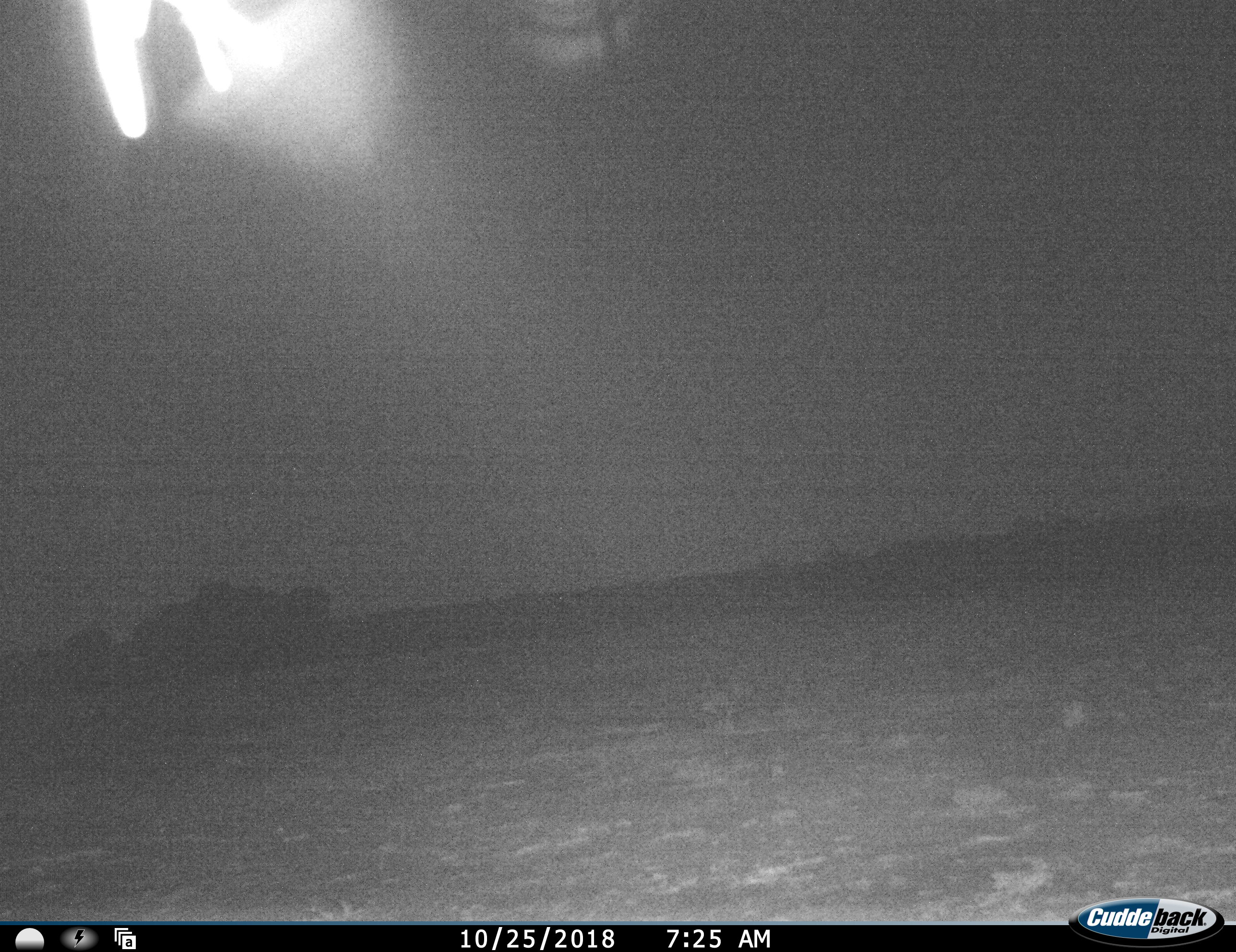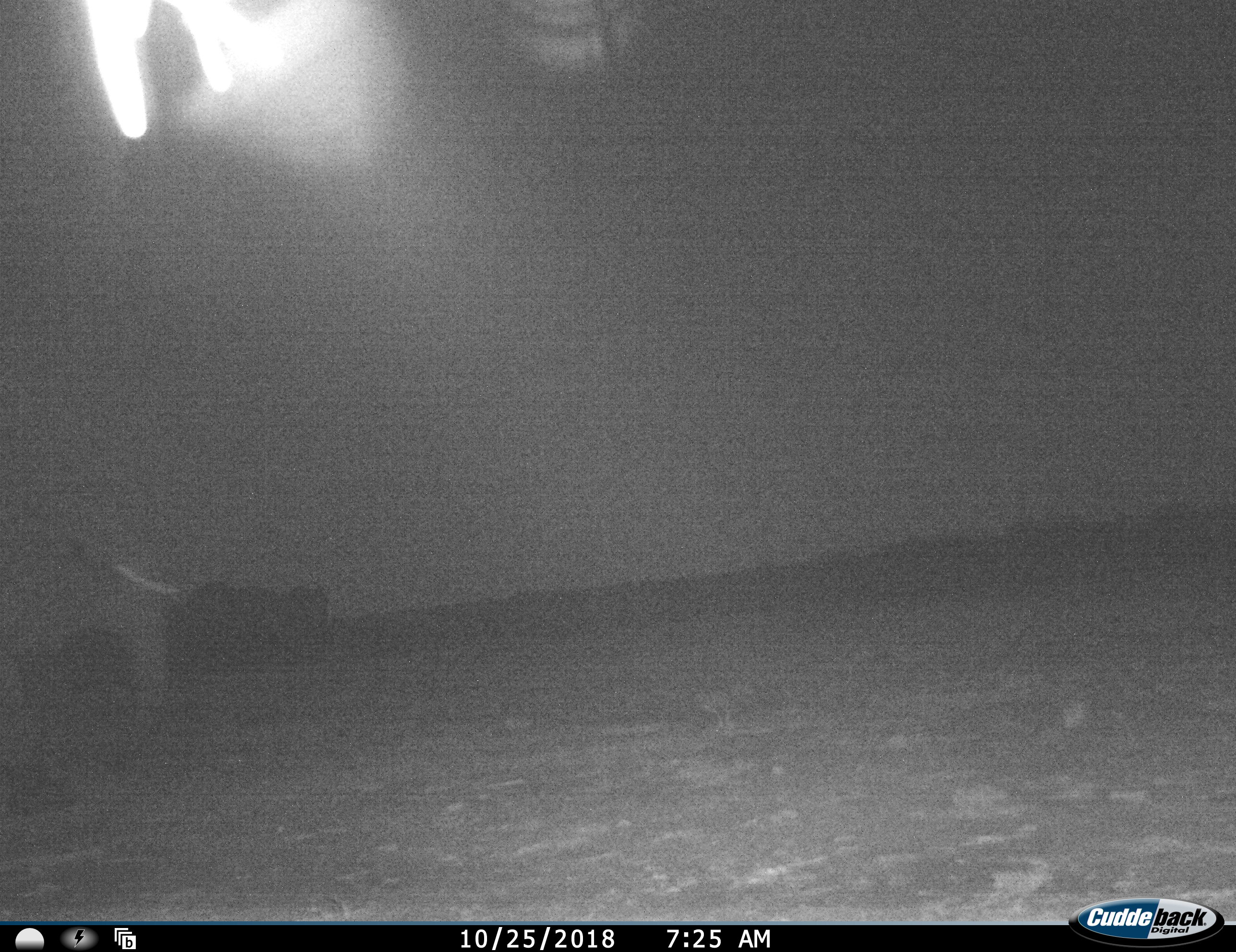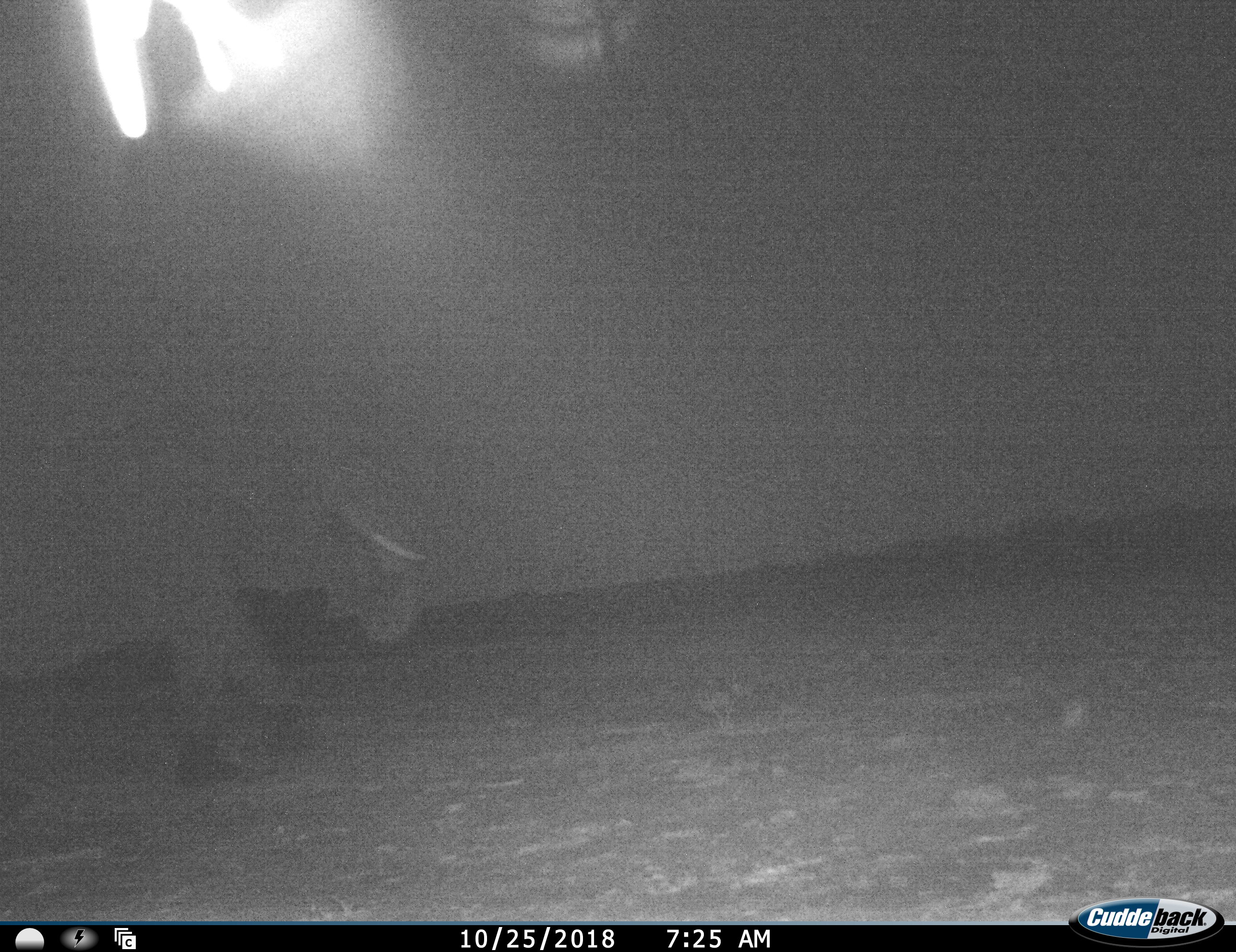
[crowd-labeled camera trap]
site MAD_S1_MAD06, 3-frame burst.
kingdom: Animalia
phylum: Chordata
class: Mammalia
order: Proboscidea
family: Elephantidae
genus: Loxodonta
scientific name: Loxodonta africana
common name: african bush elephant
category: elephant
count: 1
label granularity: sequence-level